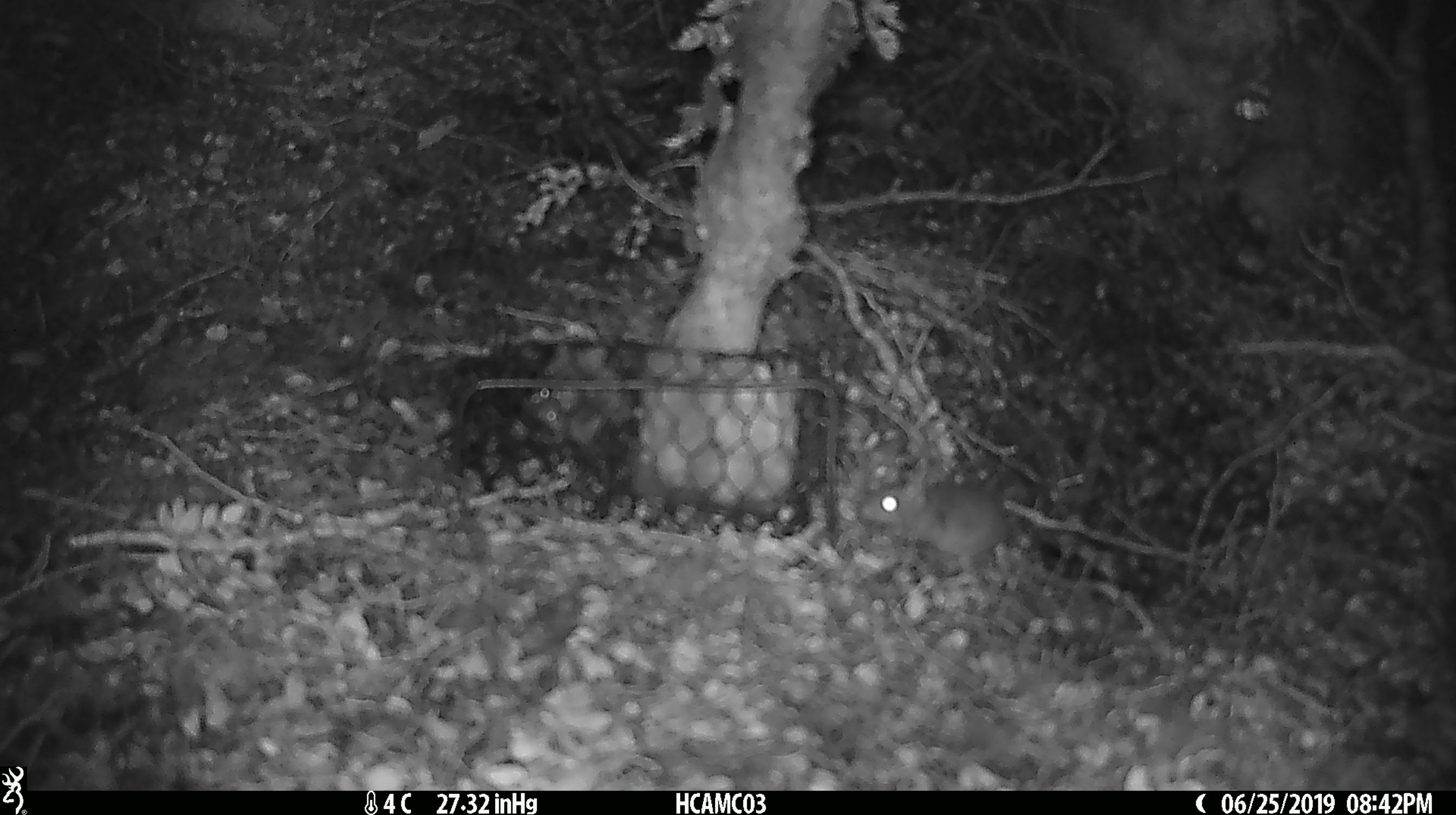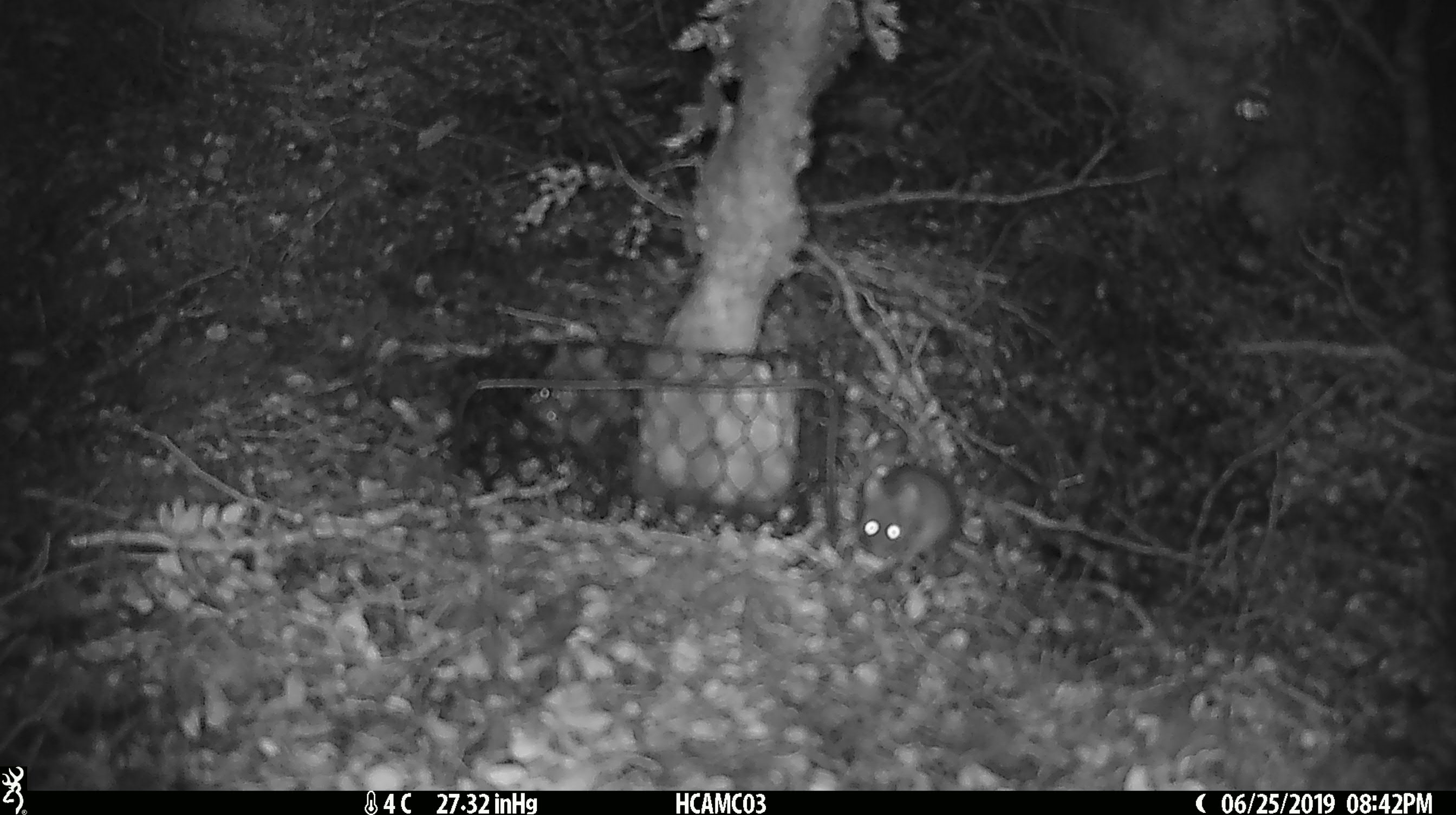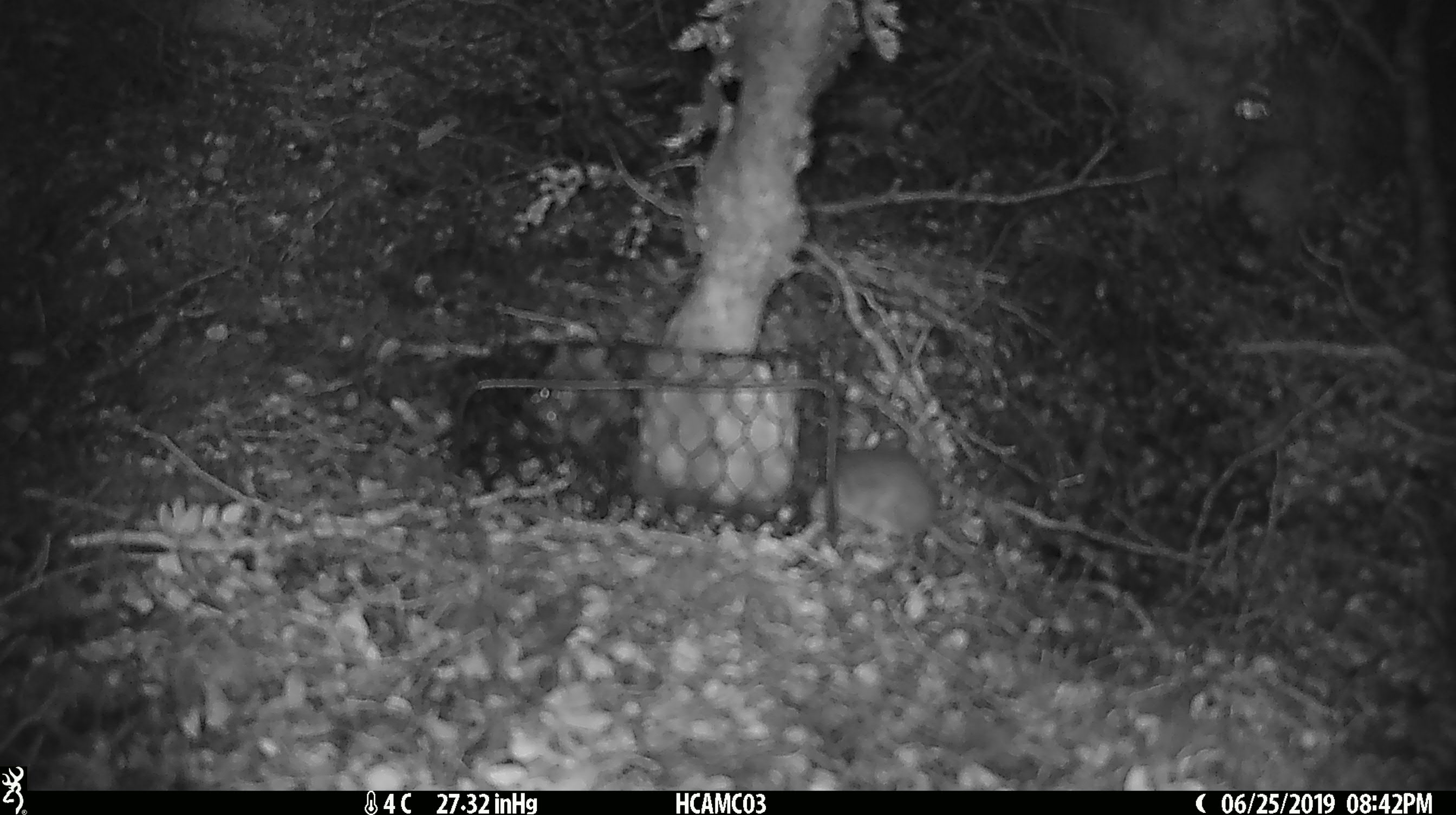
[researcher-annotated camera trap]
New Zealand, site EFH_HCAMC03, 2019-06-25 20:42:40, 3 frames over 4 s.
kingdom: Animalia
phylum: Chordata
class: Mammalia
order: Rodentia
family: Muridae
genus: Mus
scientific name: Mus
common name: mouse